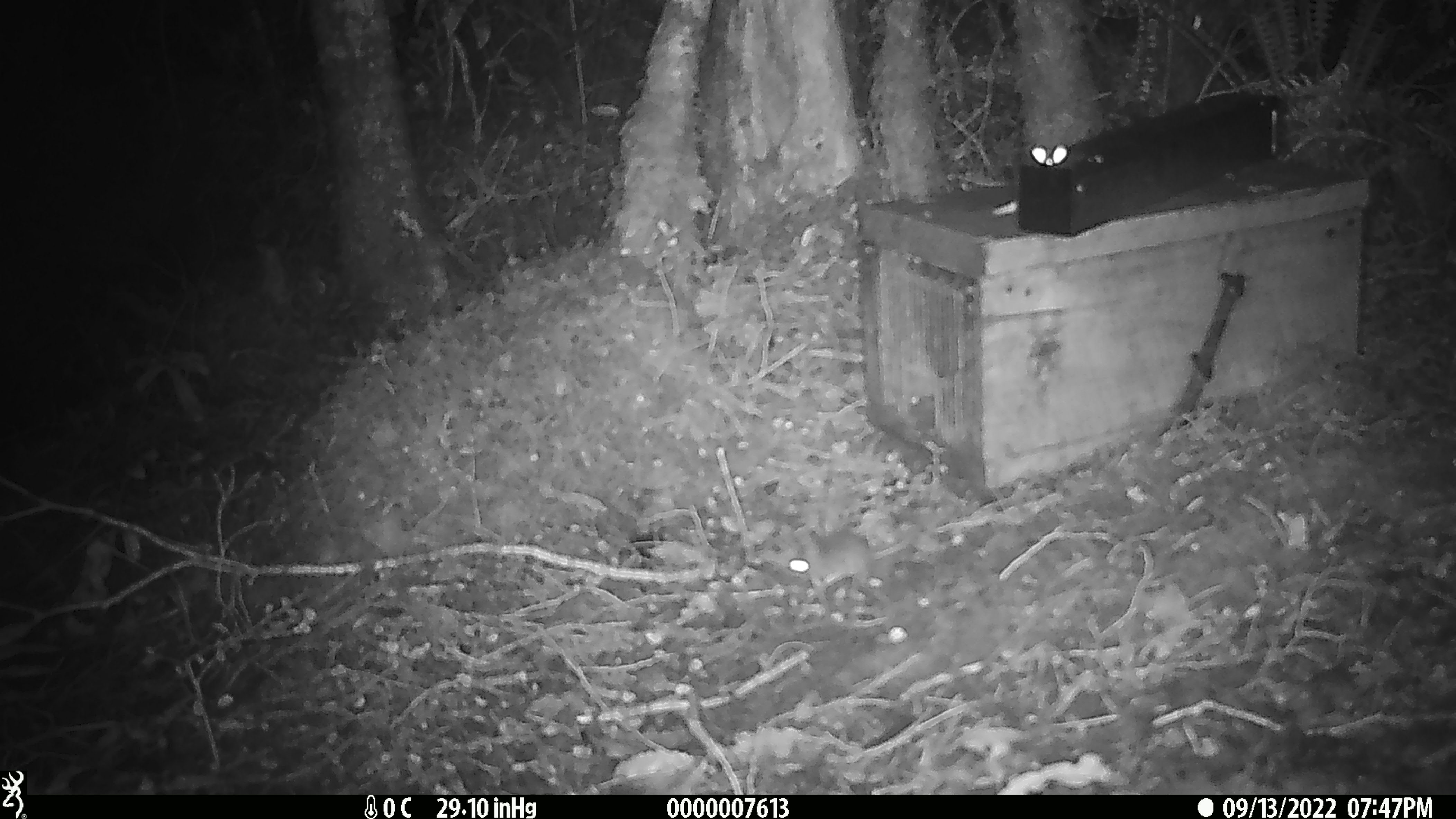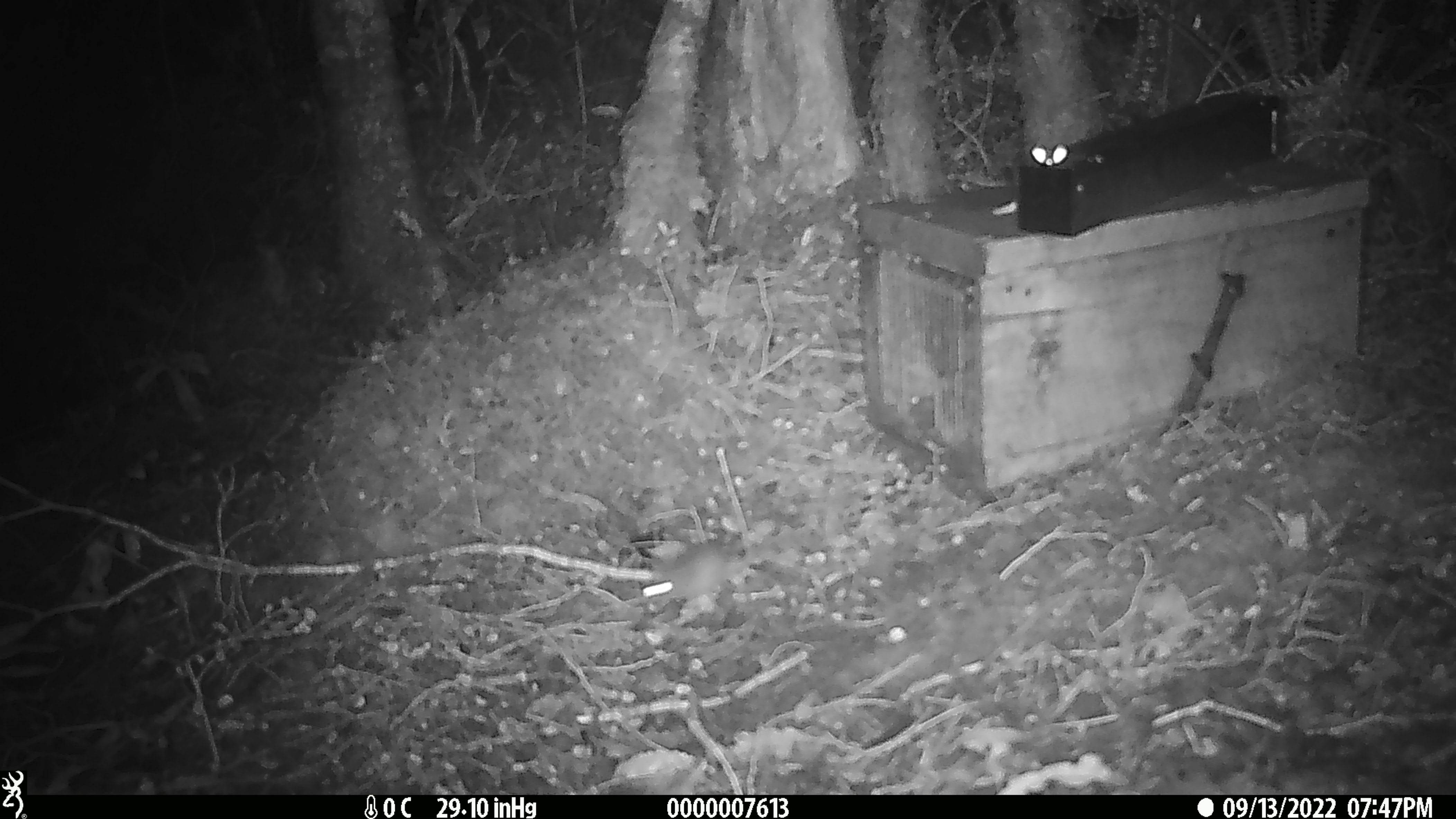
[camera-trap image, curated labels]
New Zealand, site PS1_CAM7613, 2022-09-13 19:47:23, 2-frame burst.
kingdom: Animalia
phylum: Chordata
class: Mammalia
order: Rodentia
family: Muridae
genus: Mus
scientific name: Mus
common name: mouse